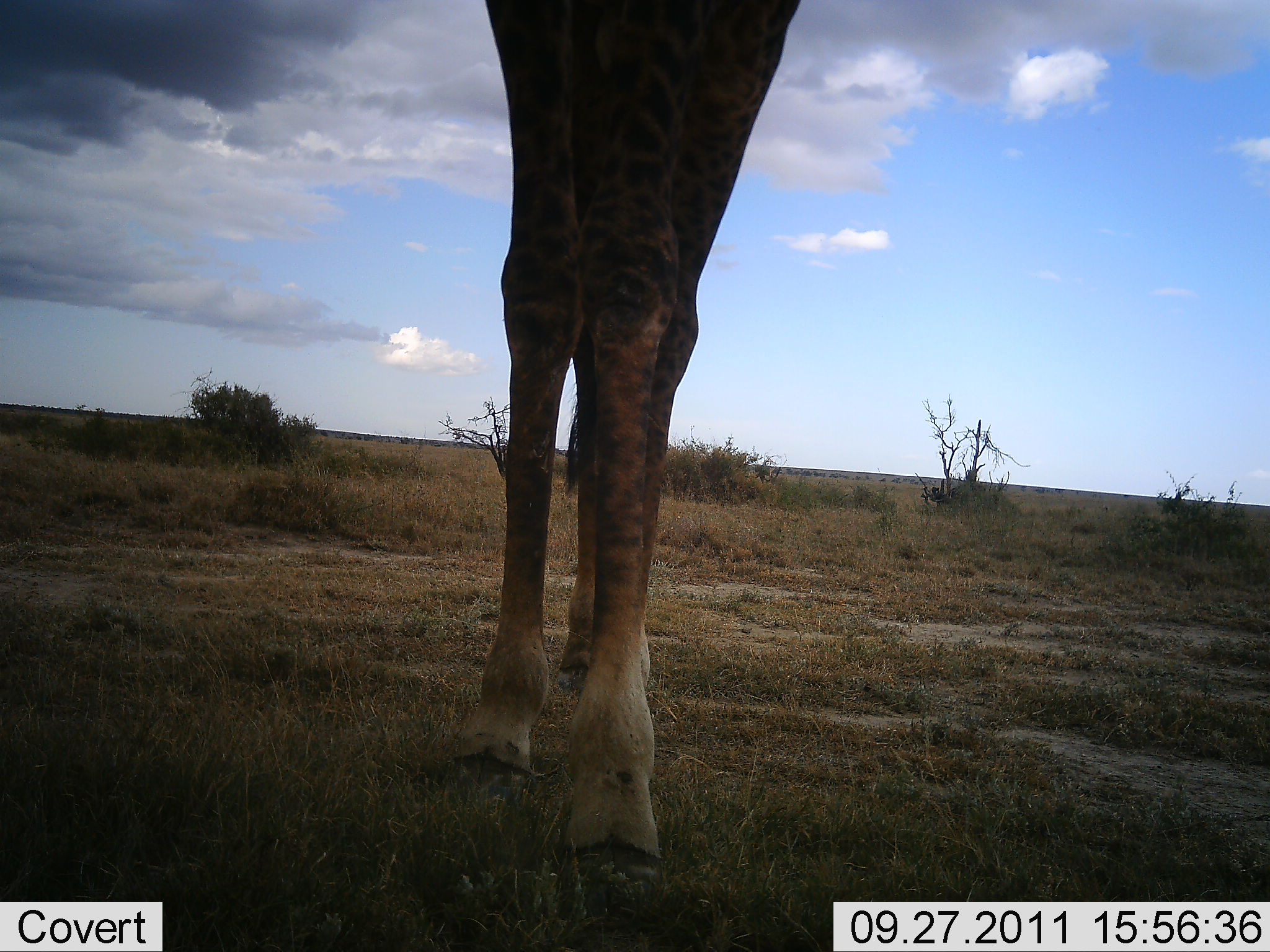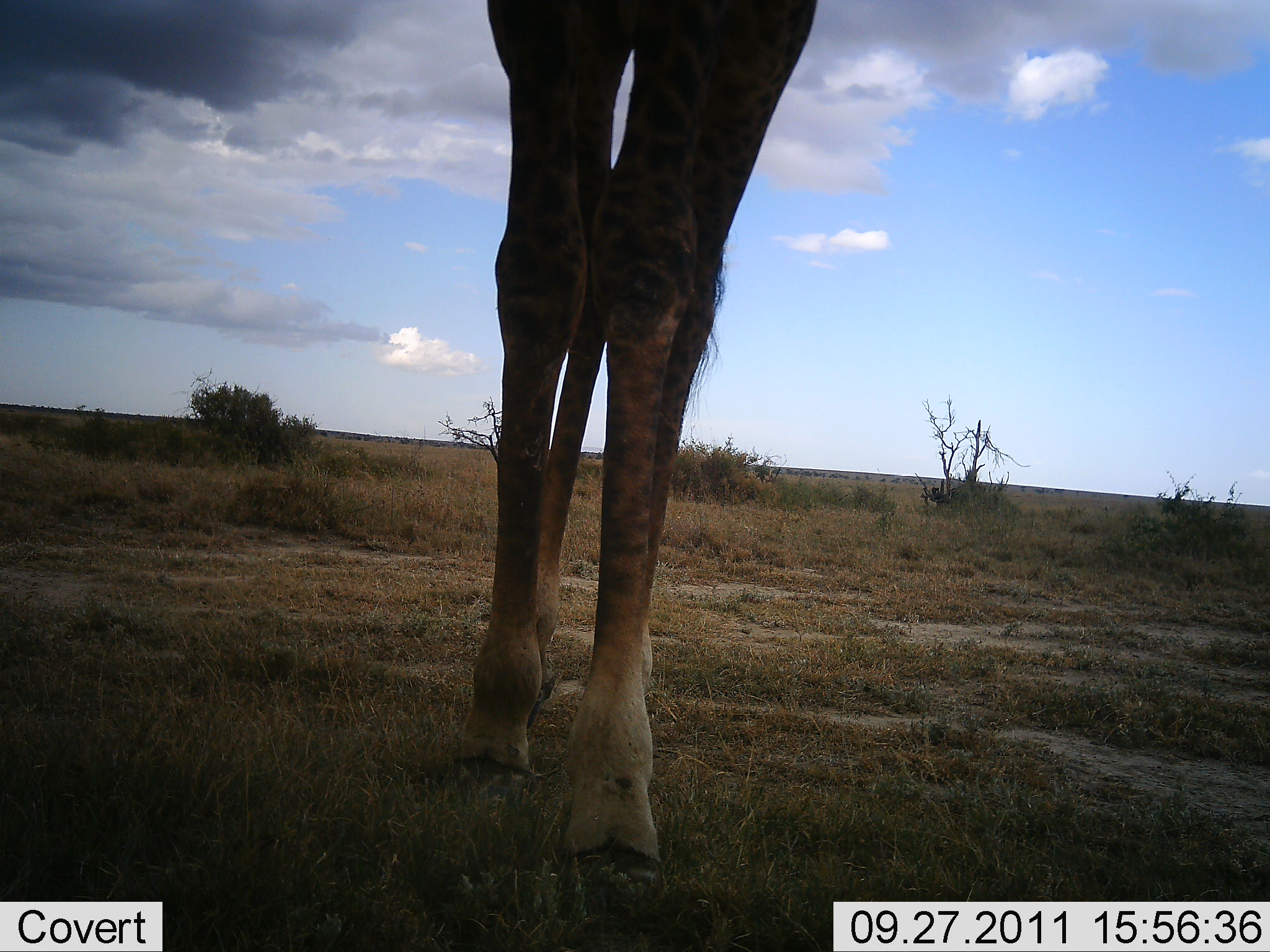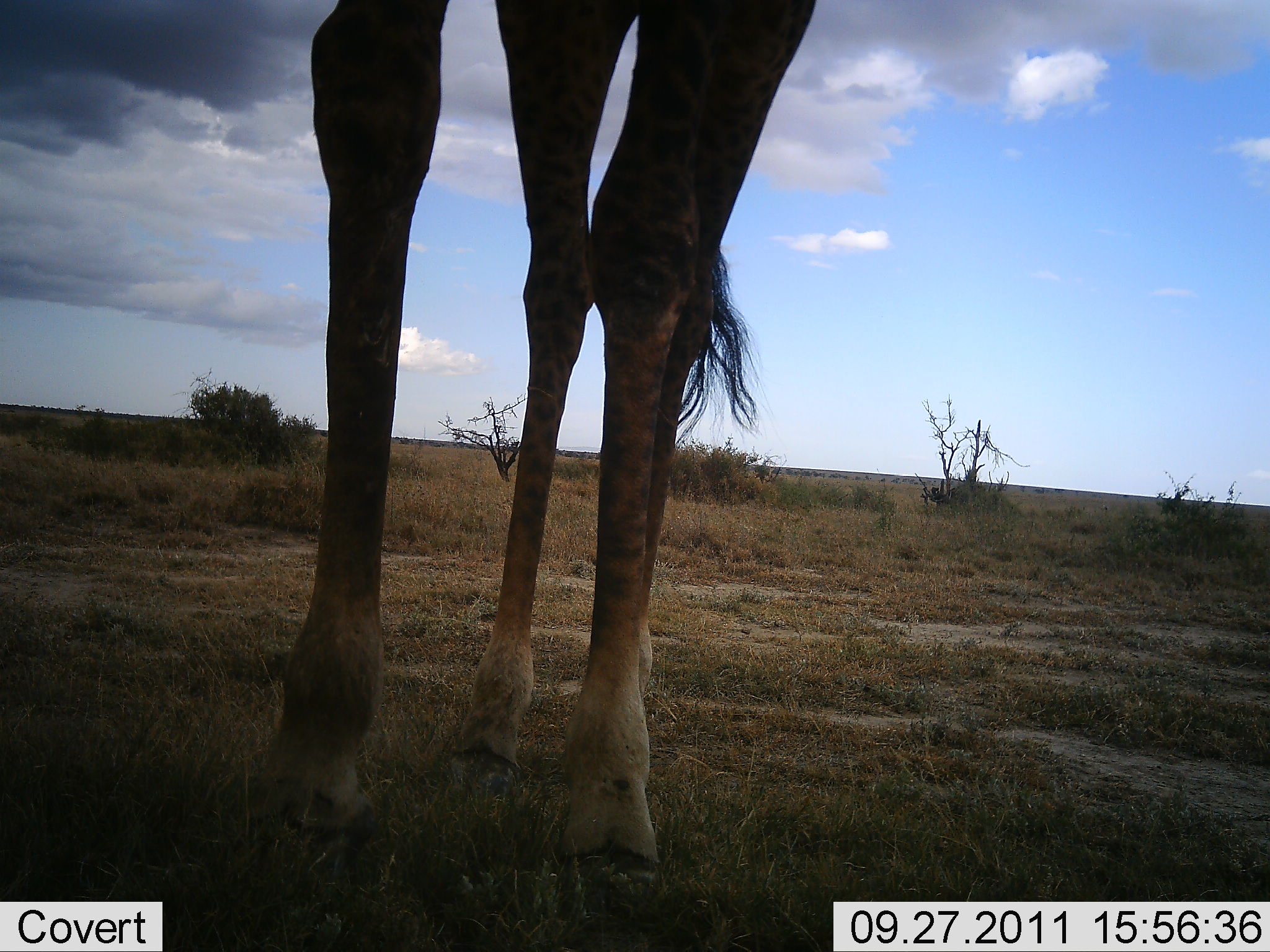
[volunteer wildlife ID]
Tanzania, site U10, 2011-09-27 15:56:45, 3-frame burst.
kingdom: Animalia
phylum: Chordata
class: Mammalia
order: Artiodactyla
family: Giraffidae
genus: Giraffa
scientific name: Giraffa camelopardalis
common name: giraffe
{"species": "giraffe (Giraffa camelopardalis)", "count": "1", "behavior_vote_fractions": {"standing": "43%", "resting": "0%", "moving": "64%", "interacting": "7%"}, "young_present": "0%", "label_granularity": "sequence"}